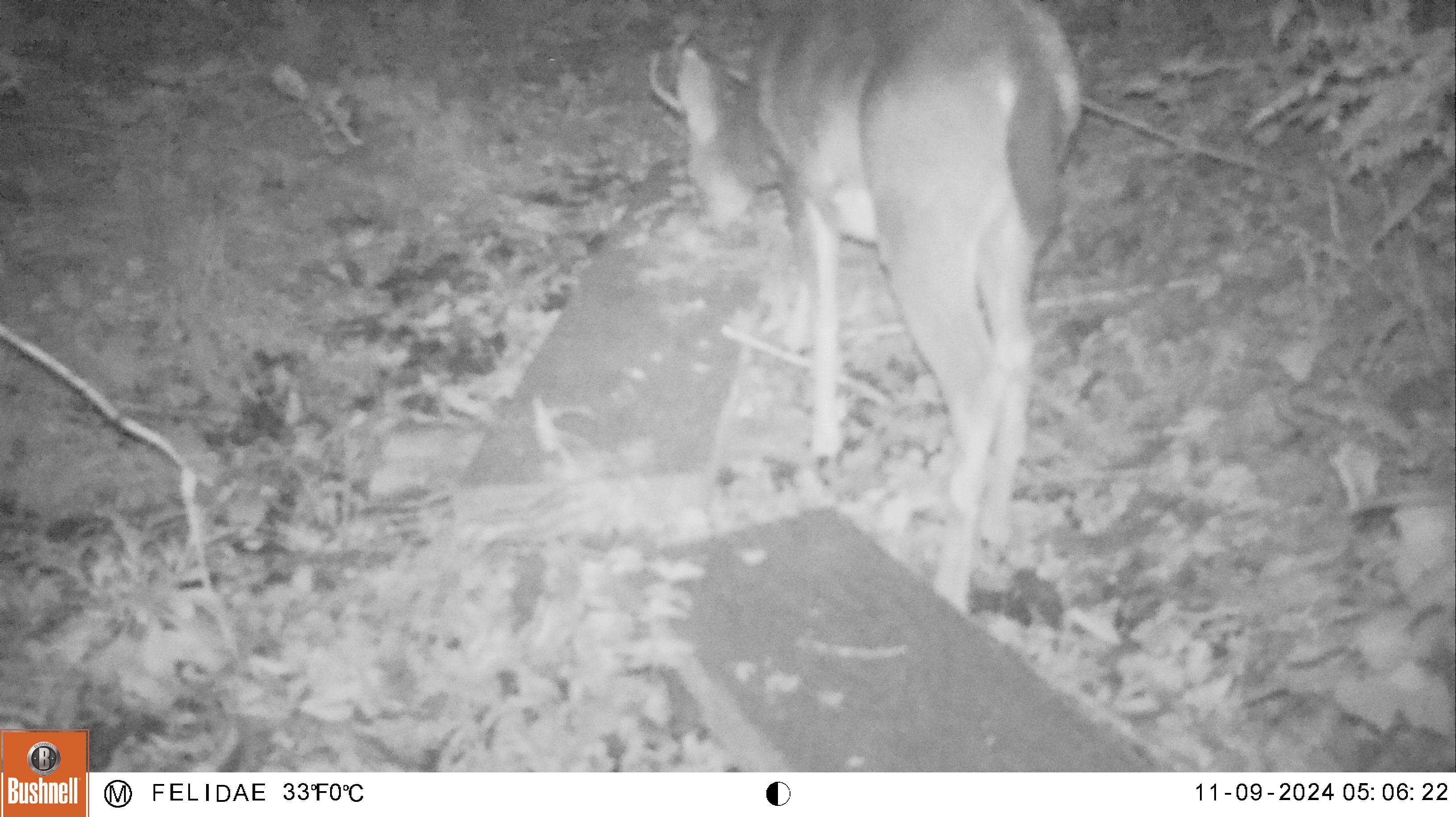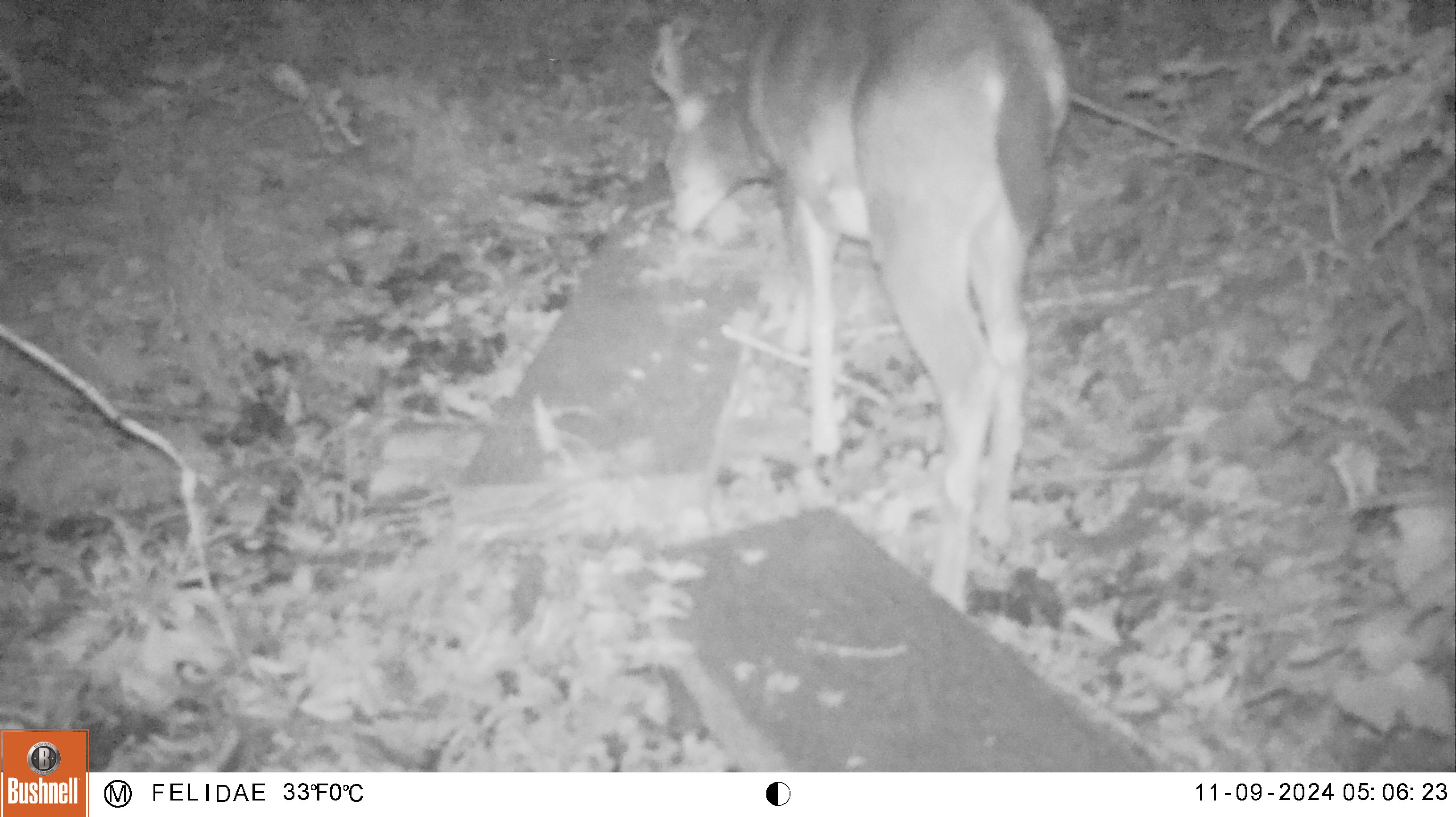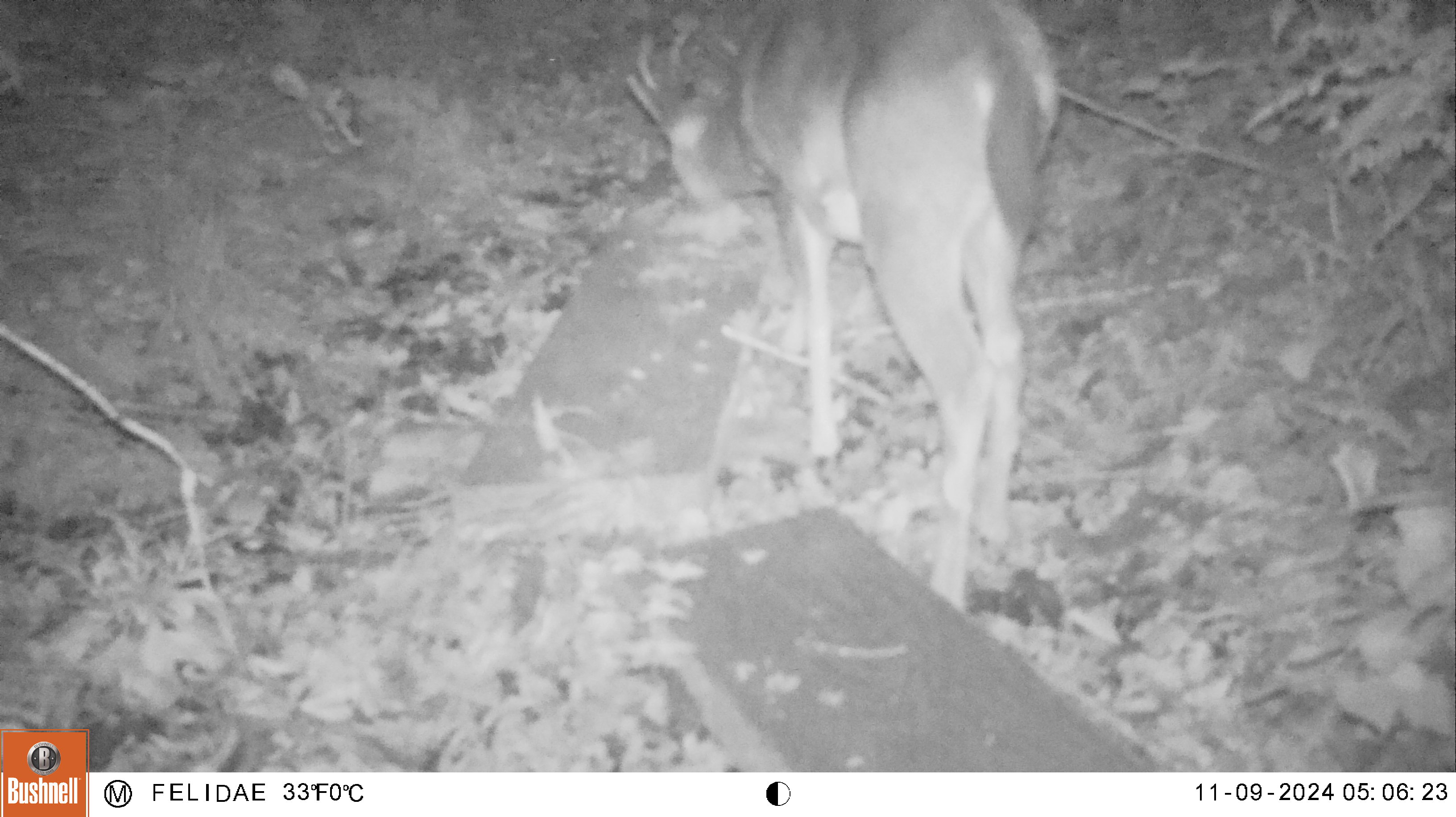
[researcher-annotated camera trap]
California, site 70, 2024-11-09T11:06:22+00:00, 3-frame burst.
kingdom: Animalia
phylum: Chordata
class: Mammalia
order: Artiodactyla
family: Cervidae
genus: Odocoileus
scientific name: Odocoileus hemionus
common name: mule deer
Mule deer (Odocoileus hemionus).